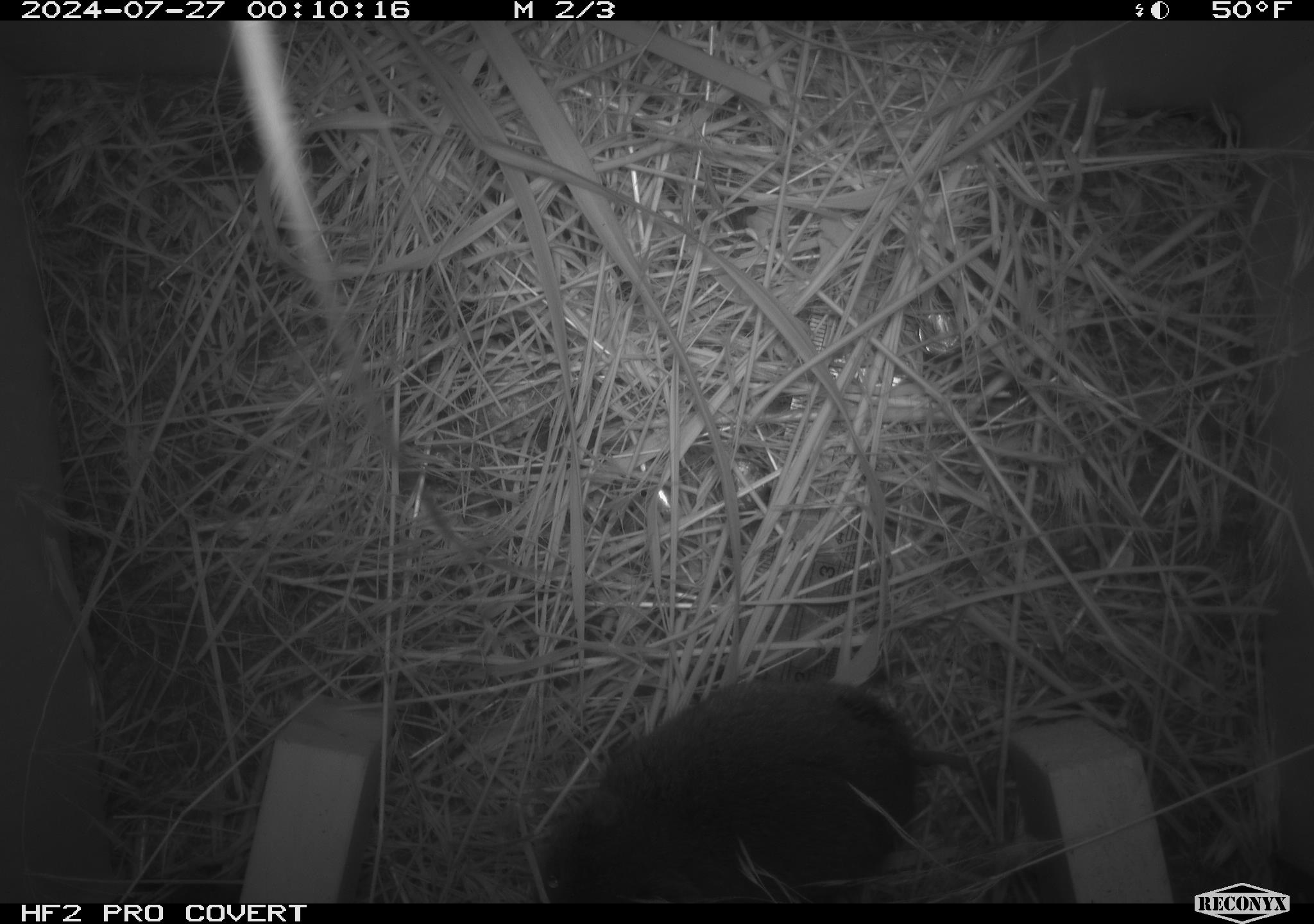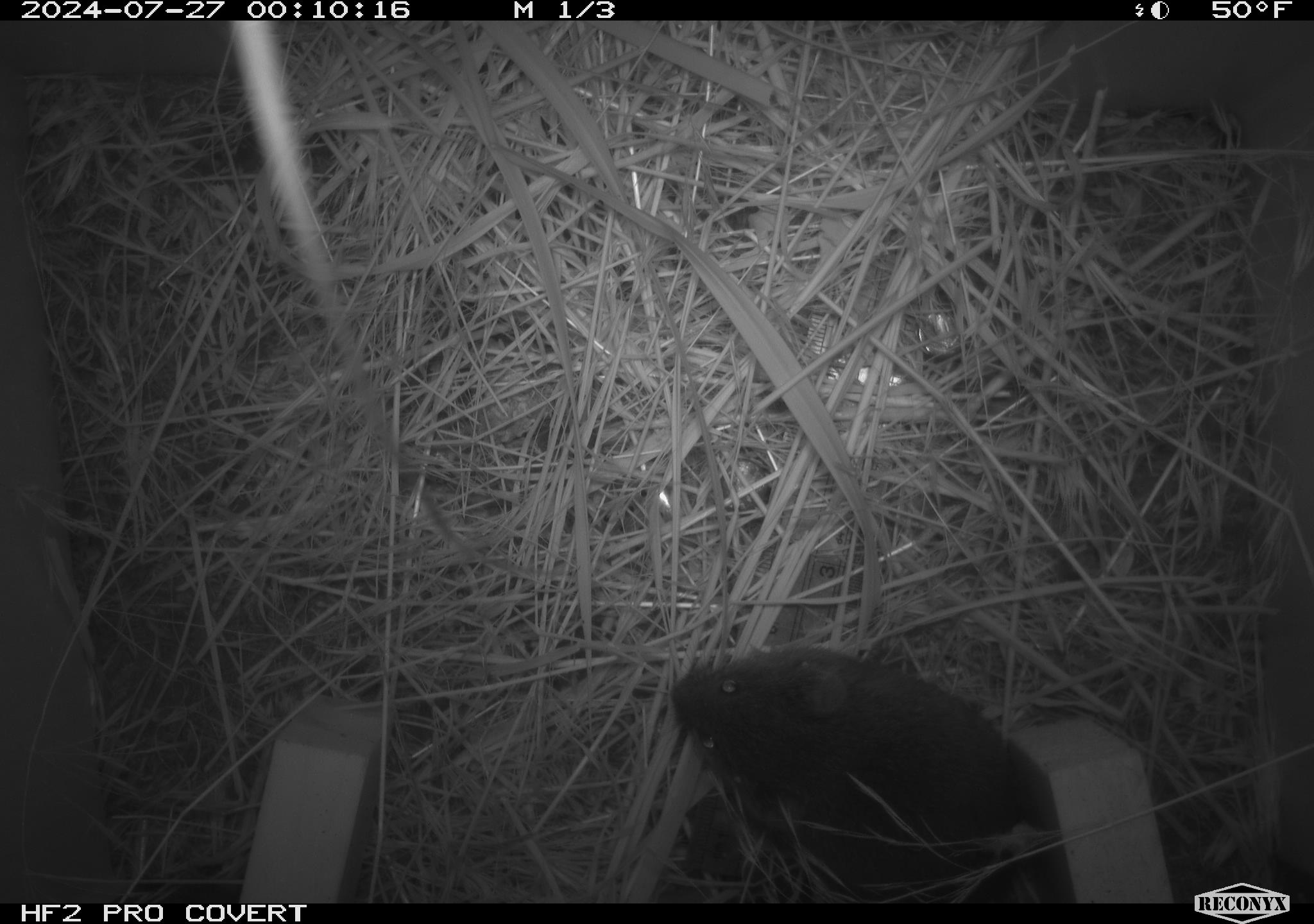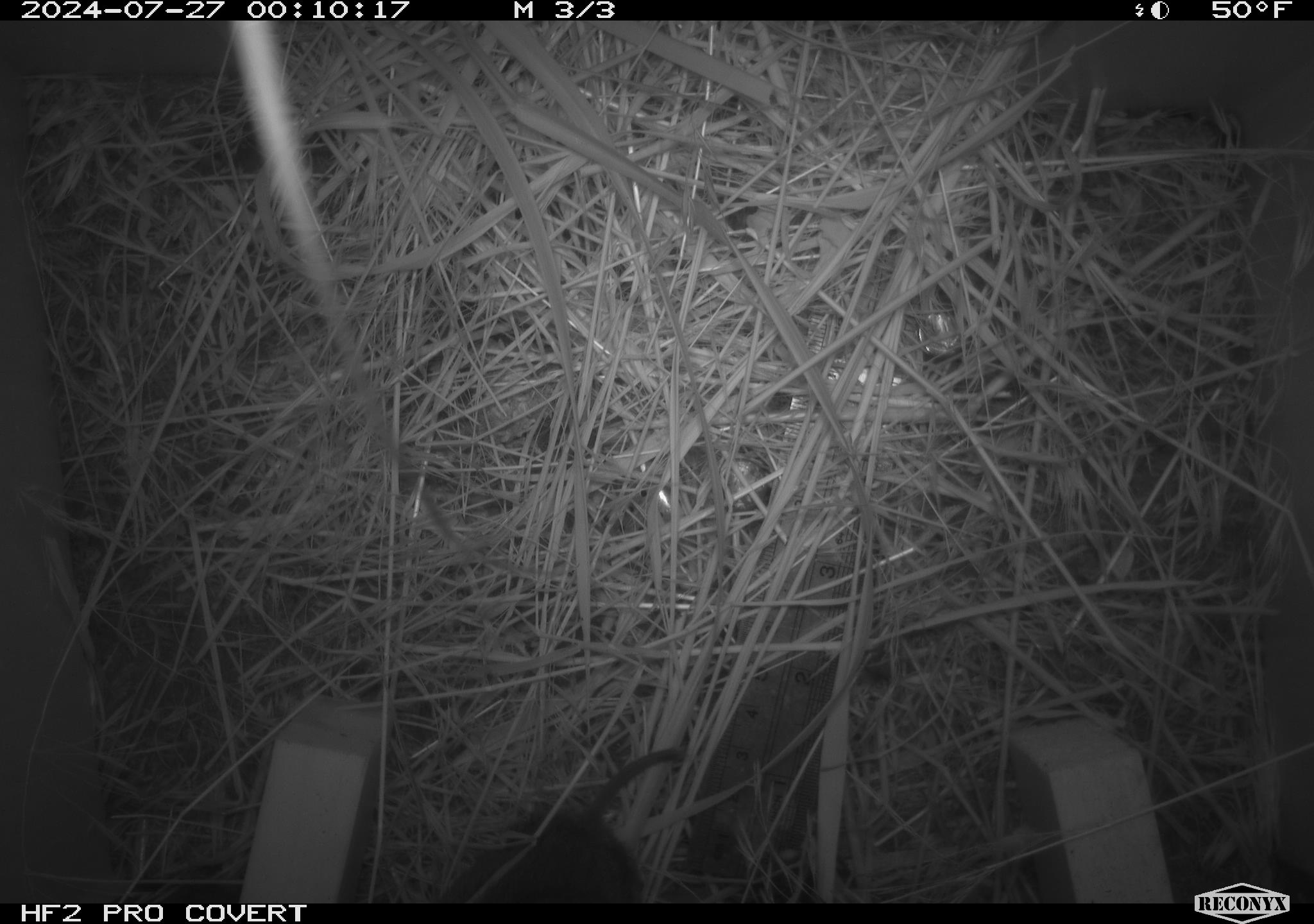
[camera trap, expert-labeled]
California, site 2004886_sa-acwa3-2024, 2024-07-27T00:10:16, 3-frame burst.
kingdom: Animalia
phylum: Chordata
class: Mammalia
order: Rodentia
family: Cricetidae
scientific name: Arvicolinae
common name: voles, lemmings, and muskrats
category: arvicolinae subfamily